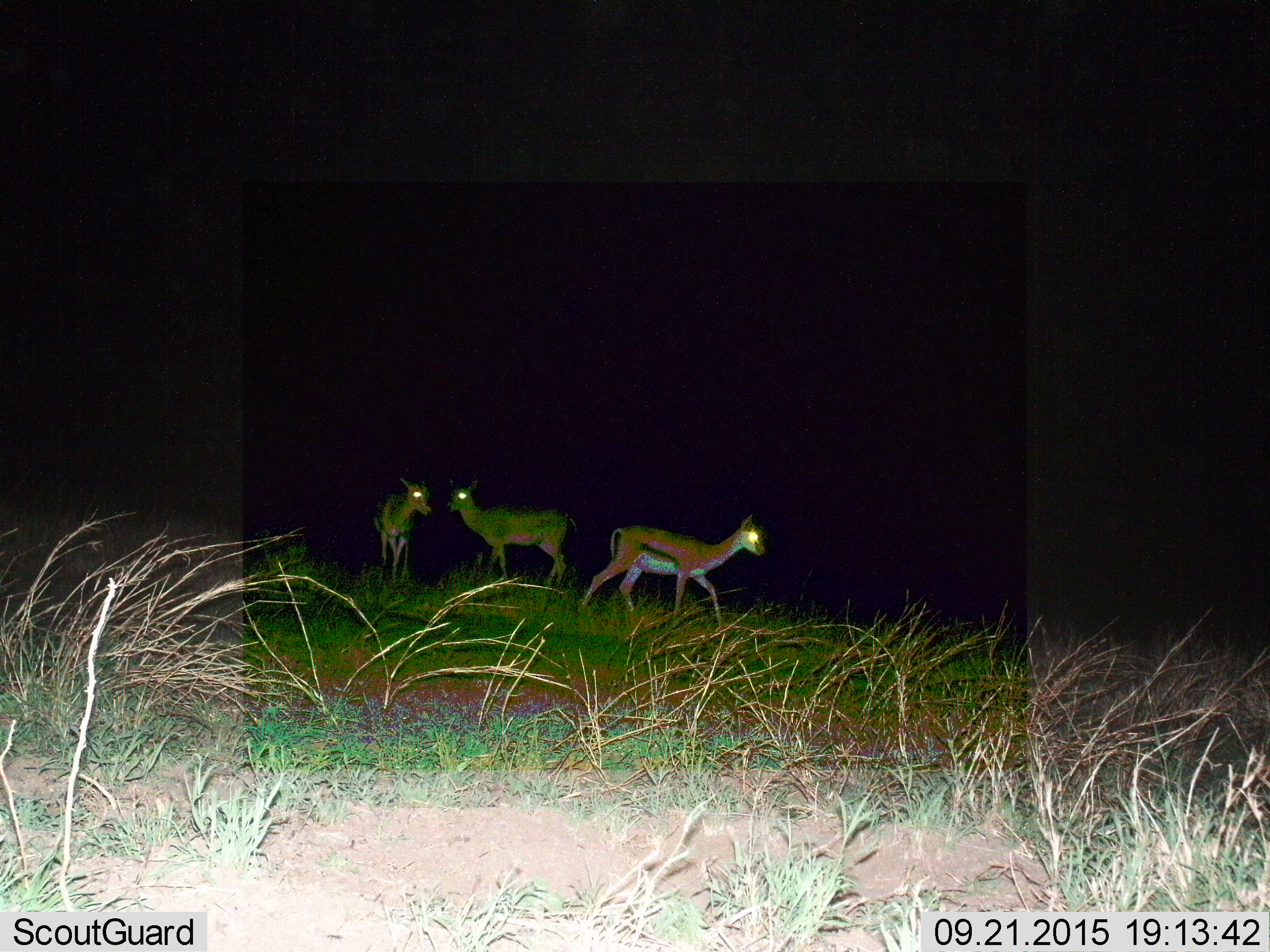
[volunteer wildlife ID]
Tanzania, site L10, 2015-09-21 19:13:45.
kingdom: Animalia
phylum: Chordata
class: Mammalia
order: Artiodactyla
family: Bovidae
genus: Eudorcas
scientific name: Eudorcas thomsonii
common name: thomson's gazelle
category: gazellethomsons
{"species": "gazellethomsons (thomson's gazelle) (Eudorcas thomsonii)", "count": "3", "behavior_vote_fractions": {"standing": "83%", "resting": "17%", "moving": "33%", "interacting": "0%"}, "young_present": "17%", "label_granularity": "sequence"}